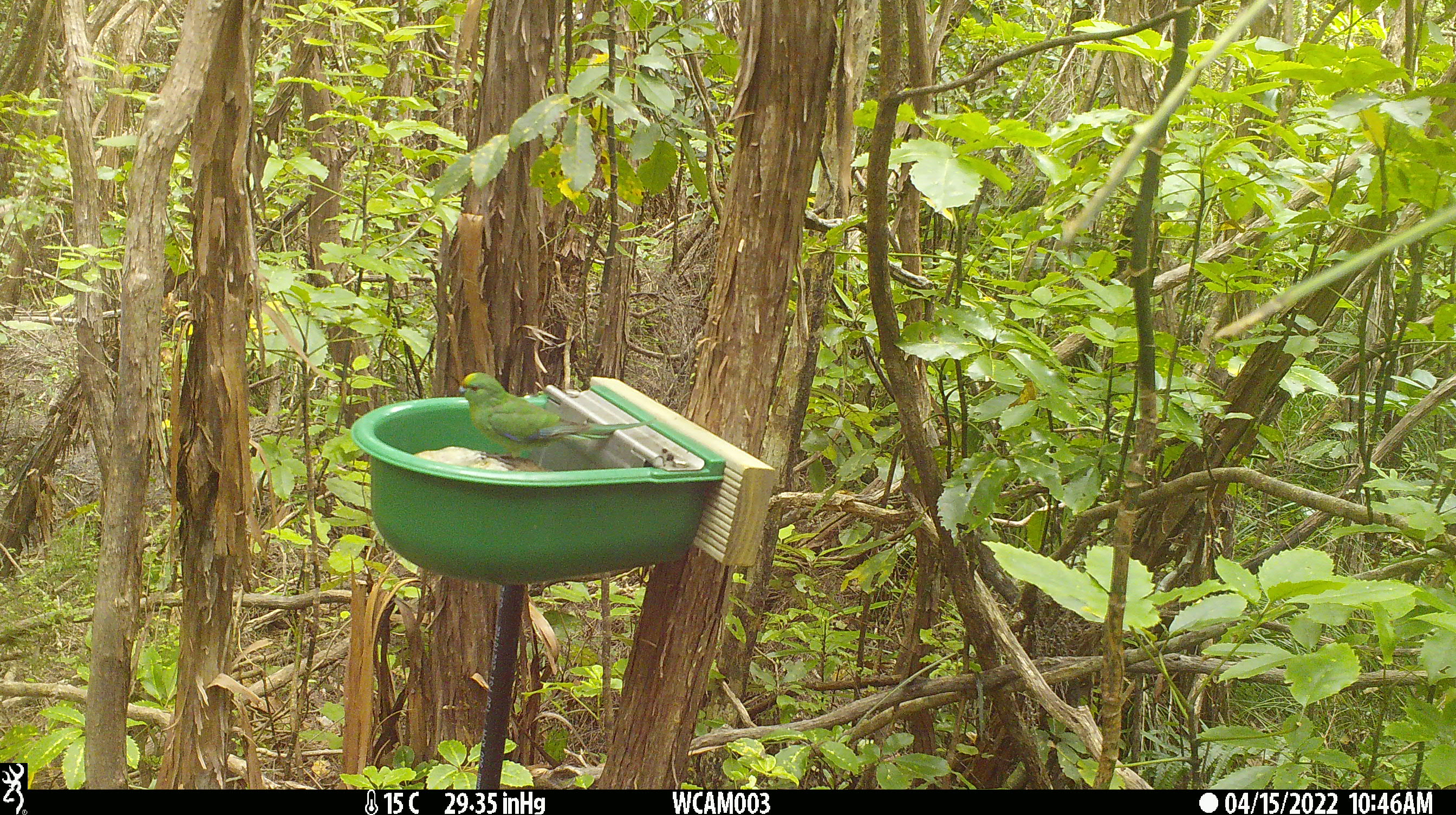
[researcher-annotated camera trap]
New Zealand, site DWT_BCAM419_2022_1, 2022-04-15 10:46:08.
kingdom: Animalia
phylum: Chordata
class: Aves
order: Psittaciformes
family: Psittaculidae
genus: Cyanoramphus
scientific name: Cyanoramphus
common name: parakeet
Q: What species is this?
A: Parakeet (Cyanoramphus).